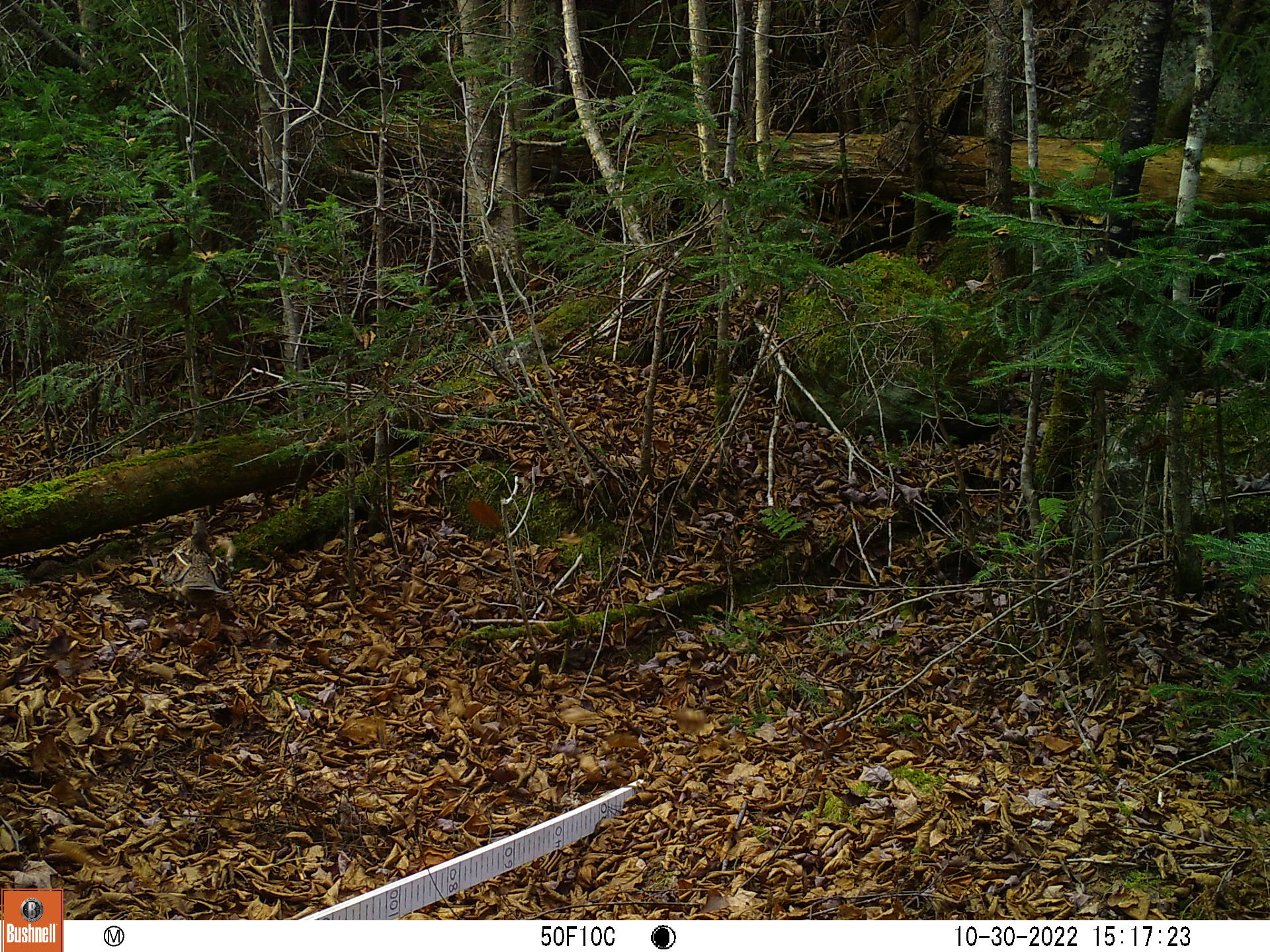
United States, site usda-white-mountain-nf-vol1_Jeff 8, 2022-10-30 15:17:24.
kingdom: Animalia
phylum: Chordata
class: Aves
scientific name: Aves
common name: bird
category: bird sp.